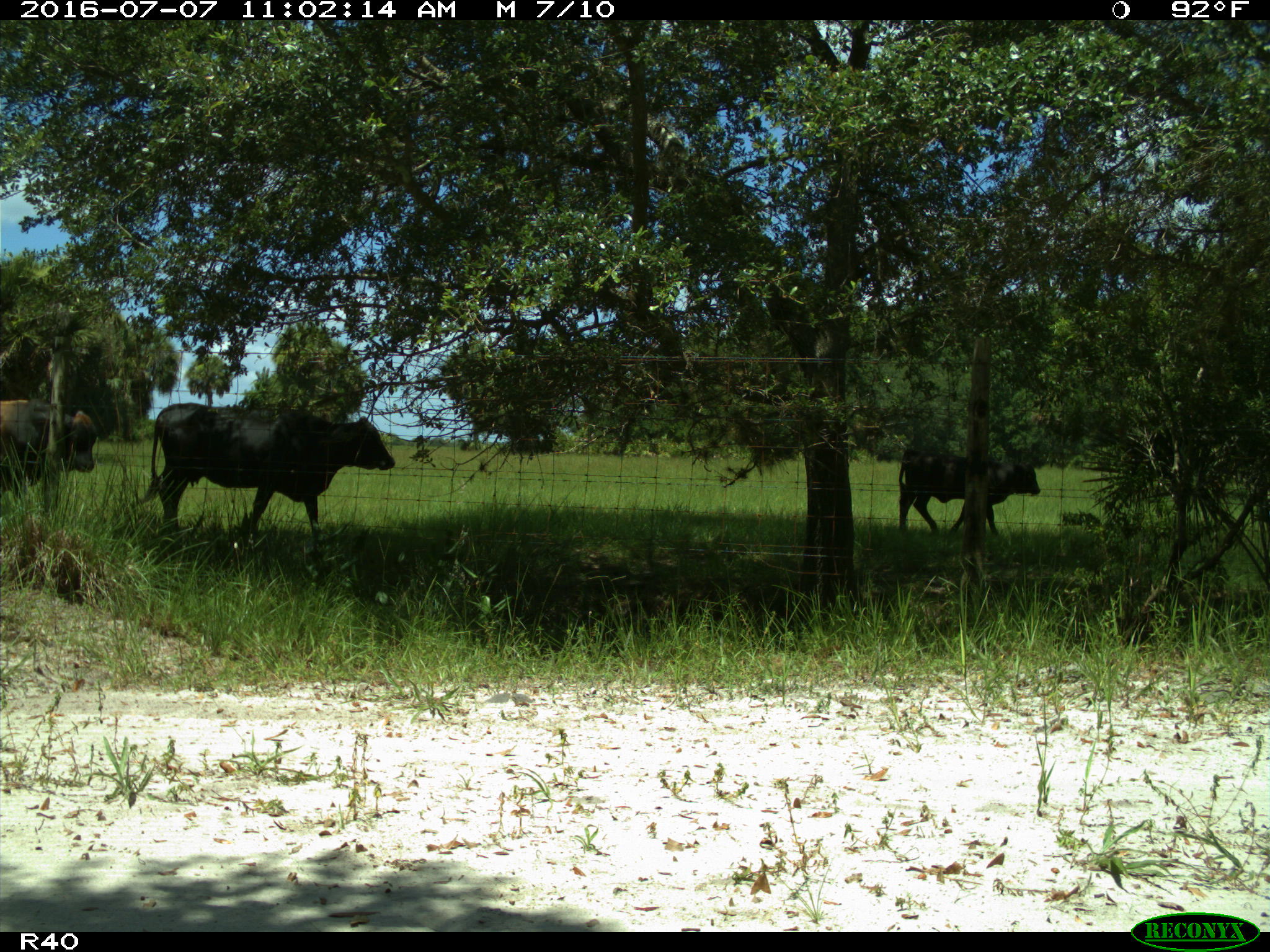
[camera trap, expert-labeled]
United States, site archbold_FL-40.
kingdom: Animalia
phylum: Chordata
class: Mammalia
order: Artiodactyla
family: Bovidae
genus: Bos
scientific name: Bos taurus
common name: domestic cow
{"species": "Bos taurus (domestic cow)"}